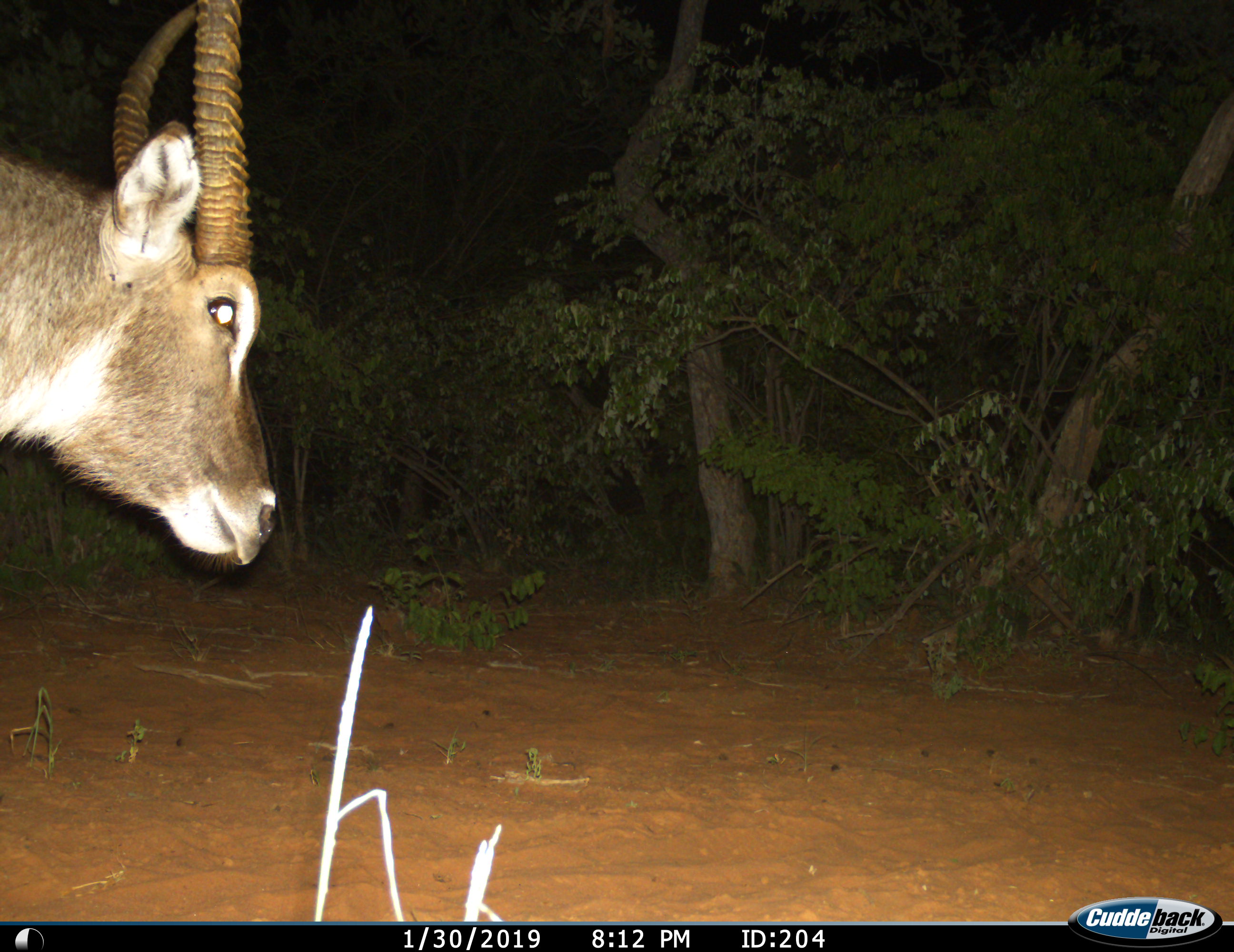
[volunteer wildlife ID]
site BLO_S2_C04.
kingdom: Animalia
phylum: Chordata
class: Mammalia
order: Artiodactyla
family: Bovidae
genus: Kobus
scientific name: Kobus ellipsiprymnus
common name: waterbuck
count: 1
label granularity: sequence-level